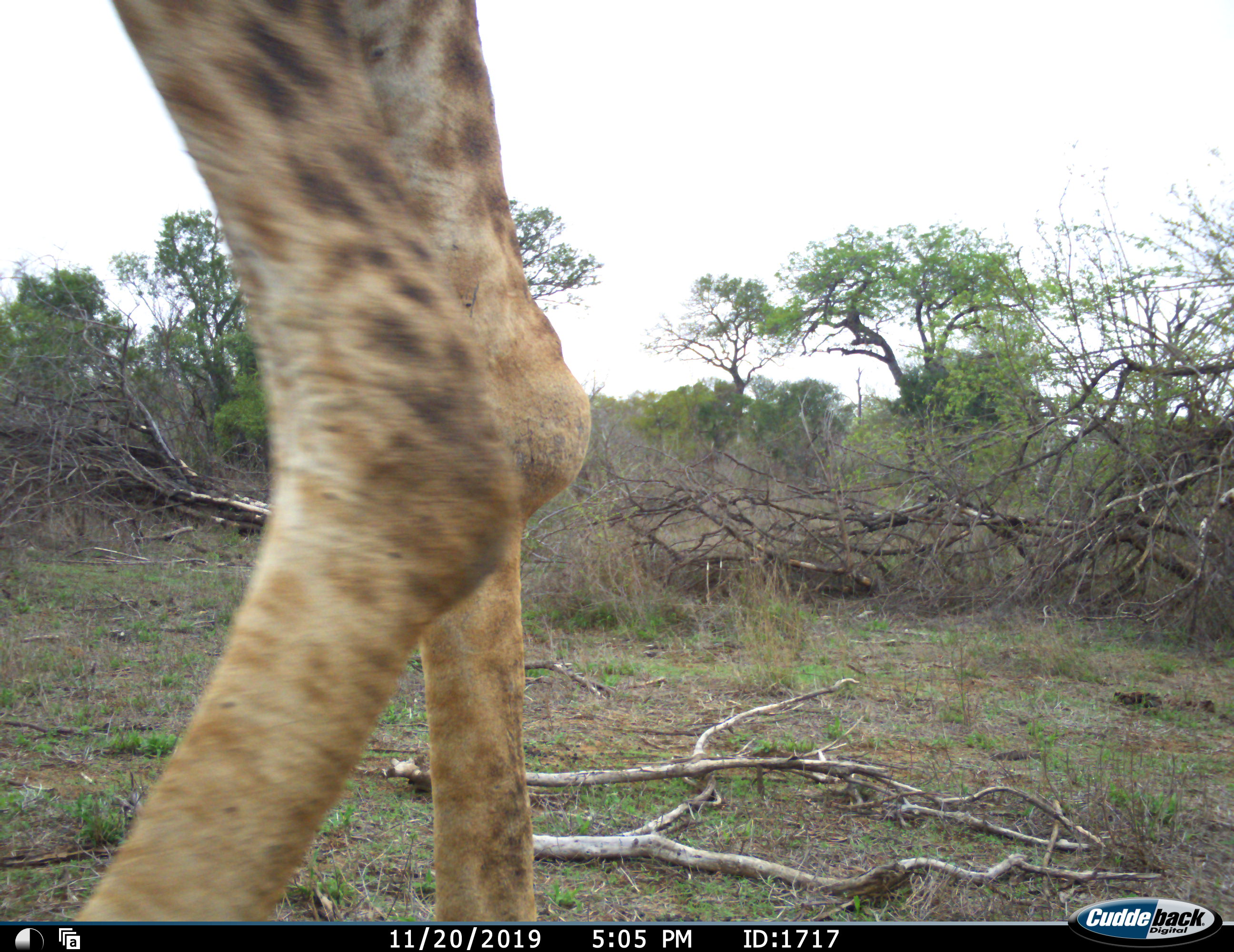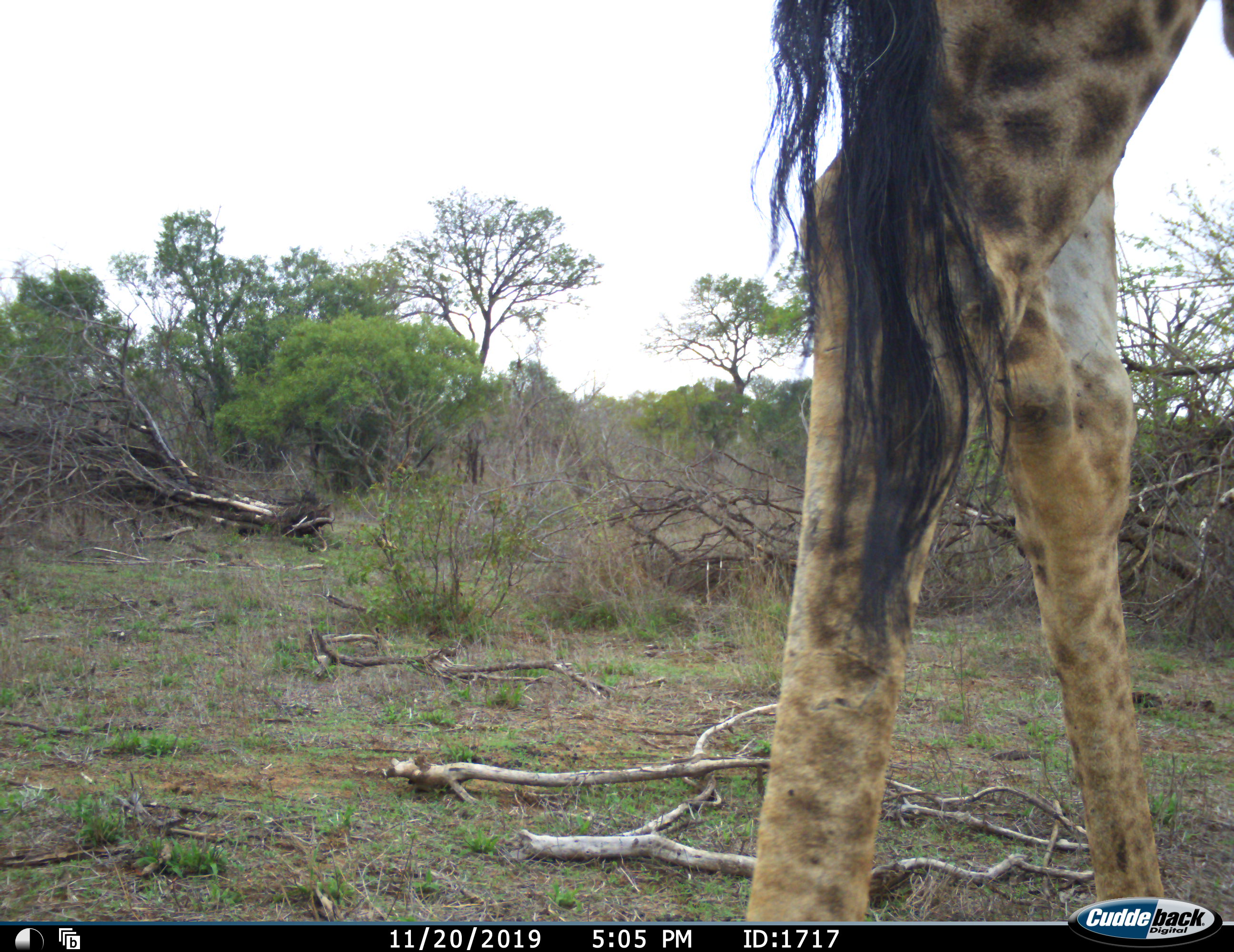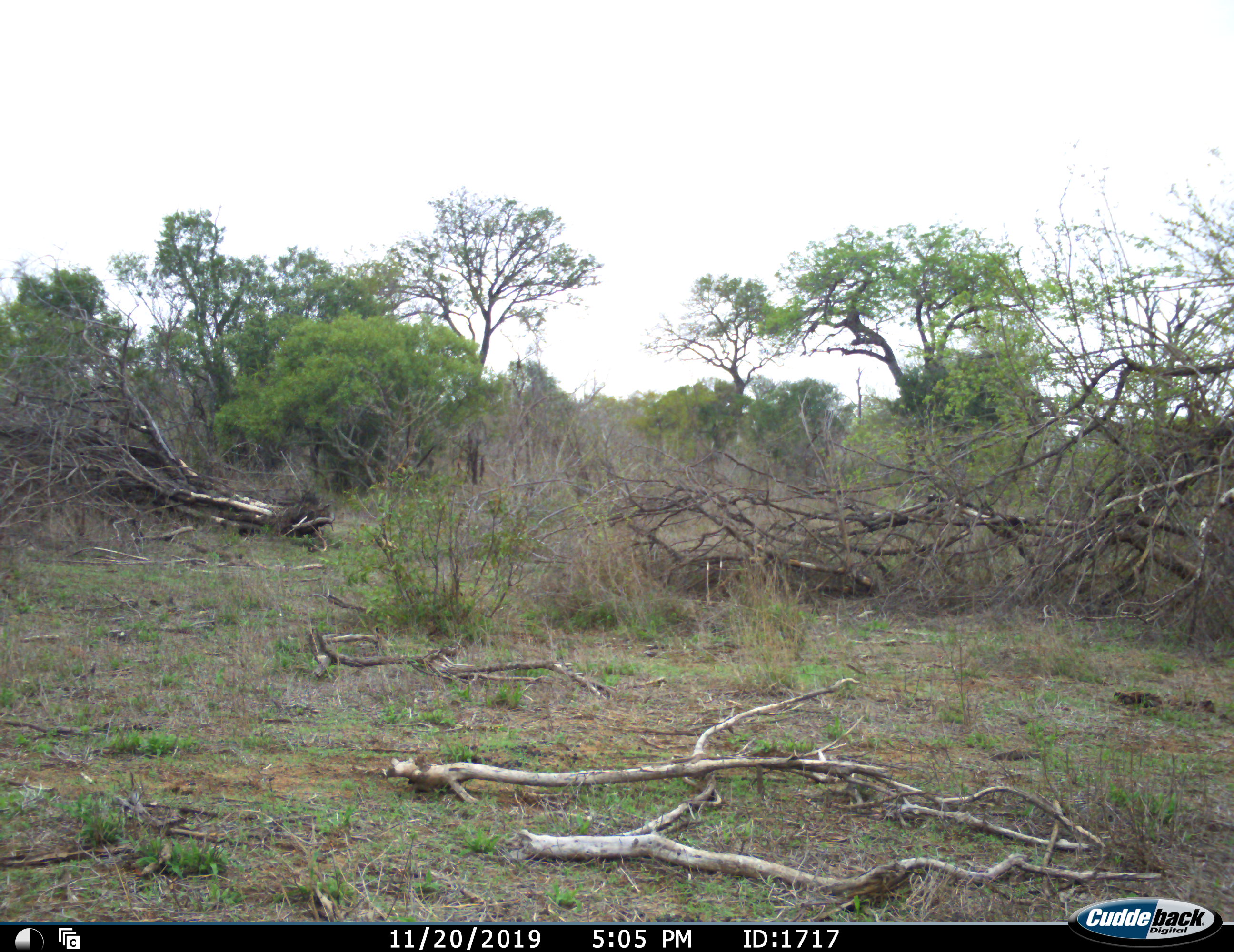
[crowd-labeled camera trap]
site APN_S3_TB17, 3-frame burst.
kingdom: Animalia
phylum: Chordata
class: Mammalia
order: Artiodactyla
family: Giraffidae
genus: Giraffa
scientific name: Giraffa camelopardalis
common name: giraffe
Giraffe (Giraffa camelopardalis), count 1. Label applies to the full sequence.